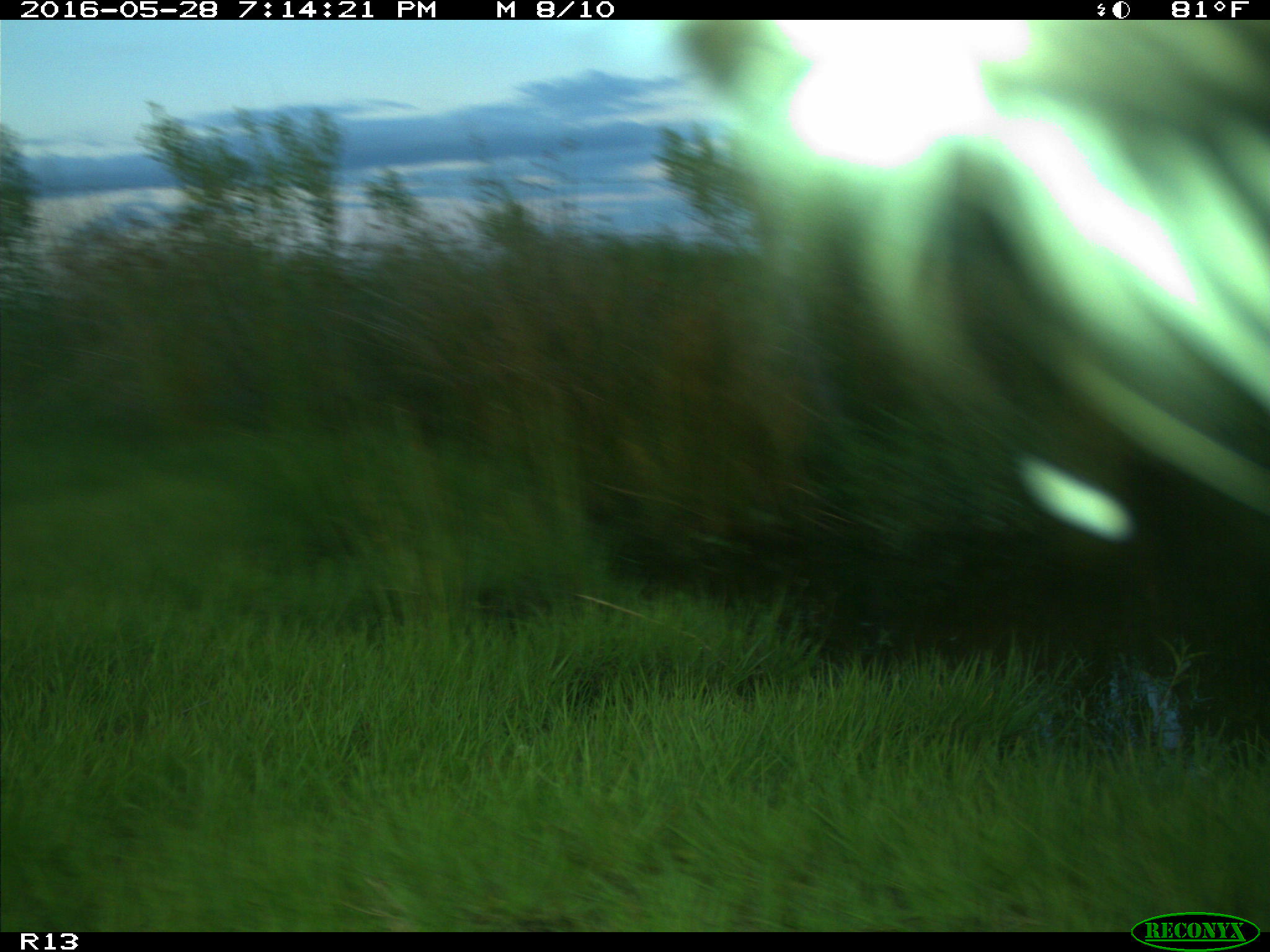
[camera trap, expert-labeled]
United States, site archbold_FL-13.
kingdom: Animalia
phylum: Chordata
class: Mammalia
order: Artiodactyla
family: Bovidae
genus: Bos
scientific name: Bos taurus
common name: domestic cow